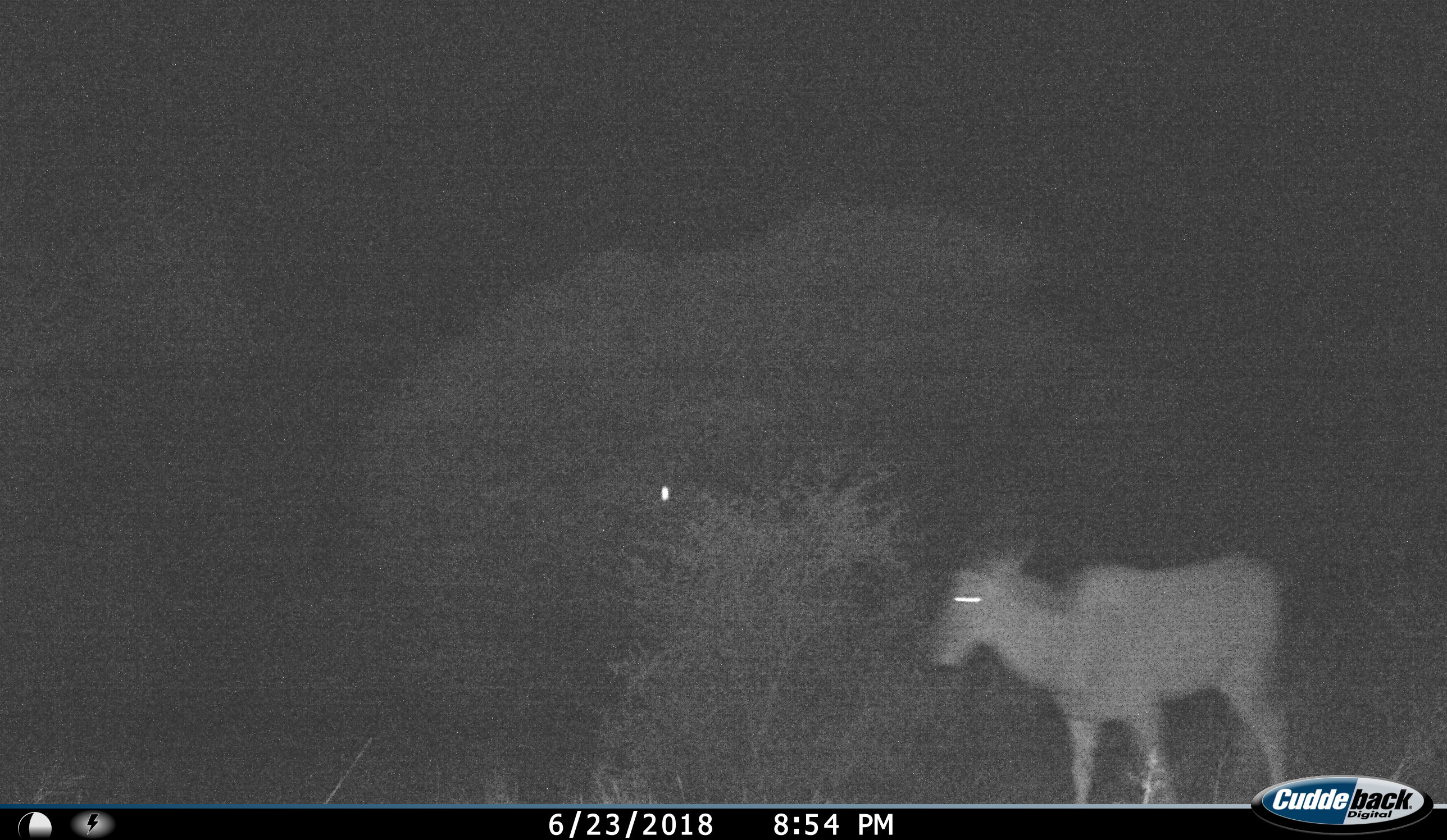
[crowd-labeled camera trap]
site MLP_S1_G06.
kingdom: Animalia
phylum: Chordata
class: Mammalia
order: Artiodactyla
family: Bovidae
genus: Tragelaphus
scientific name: Tragelaphus oryx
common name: eland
Eland (Tragelaphus oryx), count 1. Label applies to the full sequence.